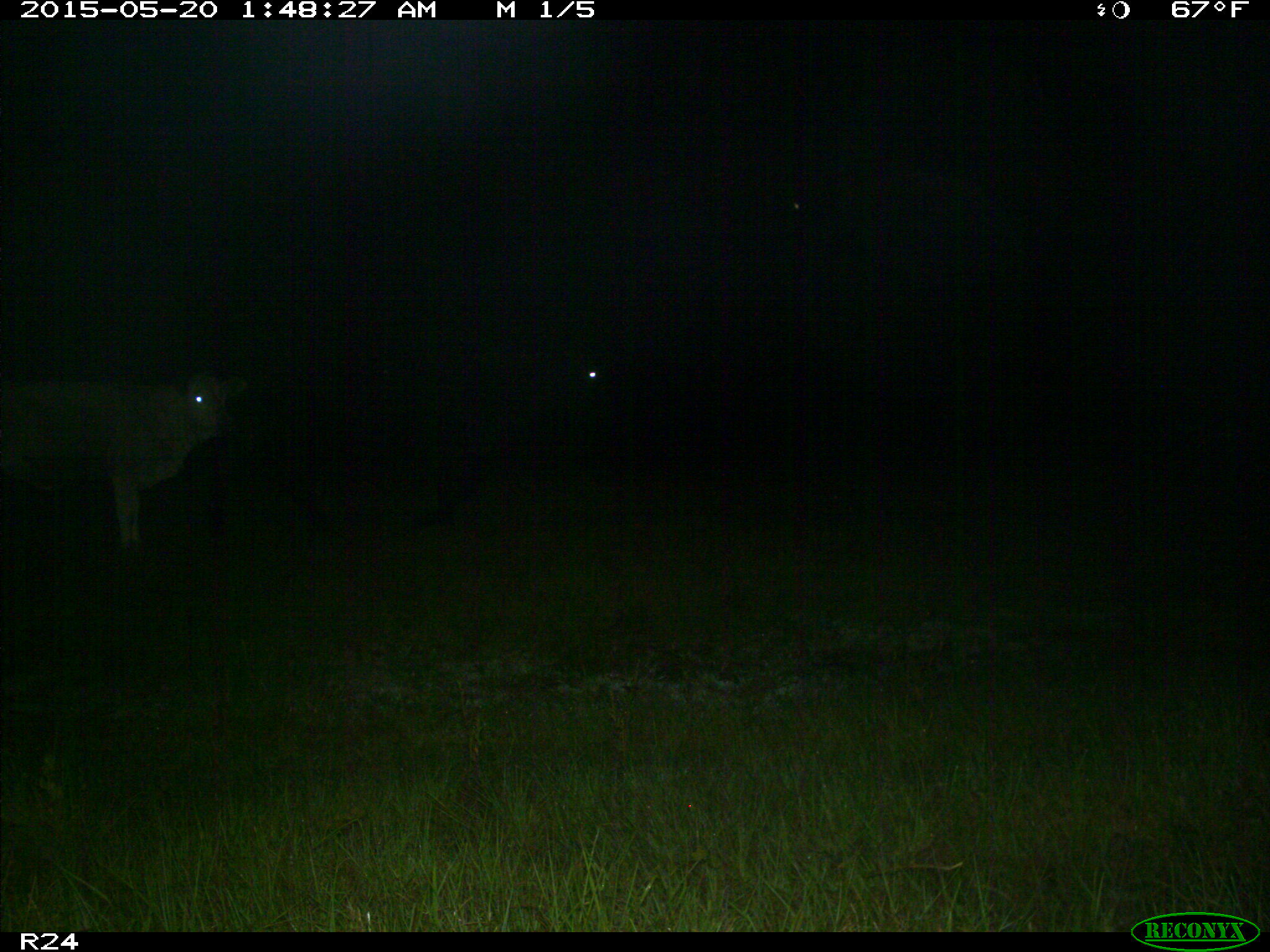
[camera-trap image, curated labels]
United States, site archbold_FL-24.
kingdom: Animalia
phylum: Chordata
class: Mammalia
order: Artiodactyla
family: Bovidae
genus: Bos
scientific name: Bos taurus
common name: domestic cow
Bos taurus (domestic cow).